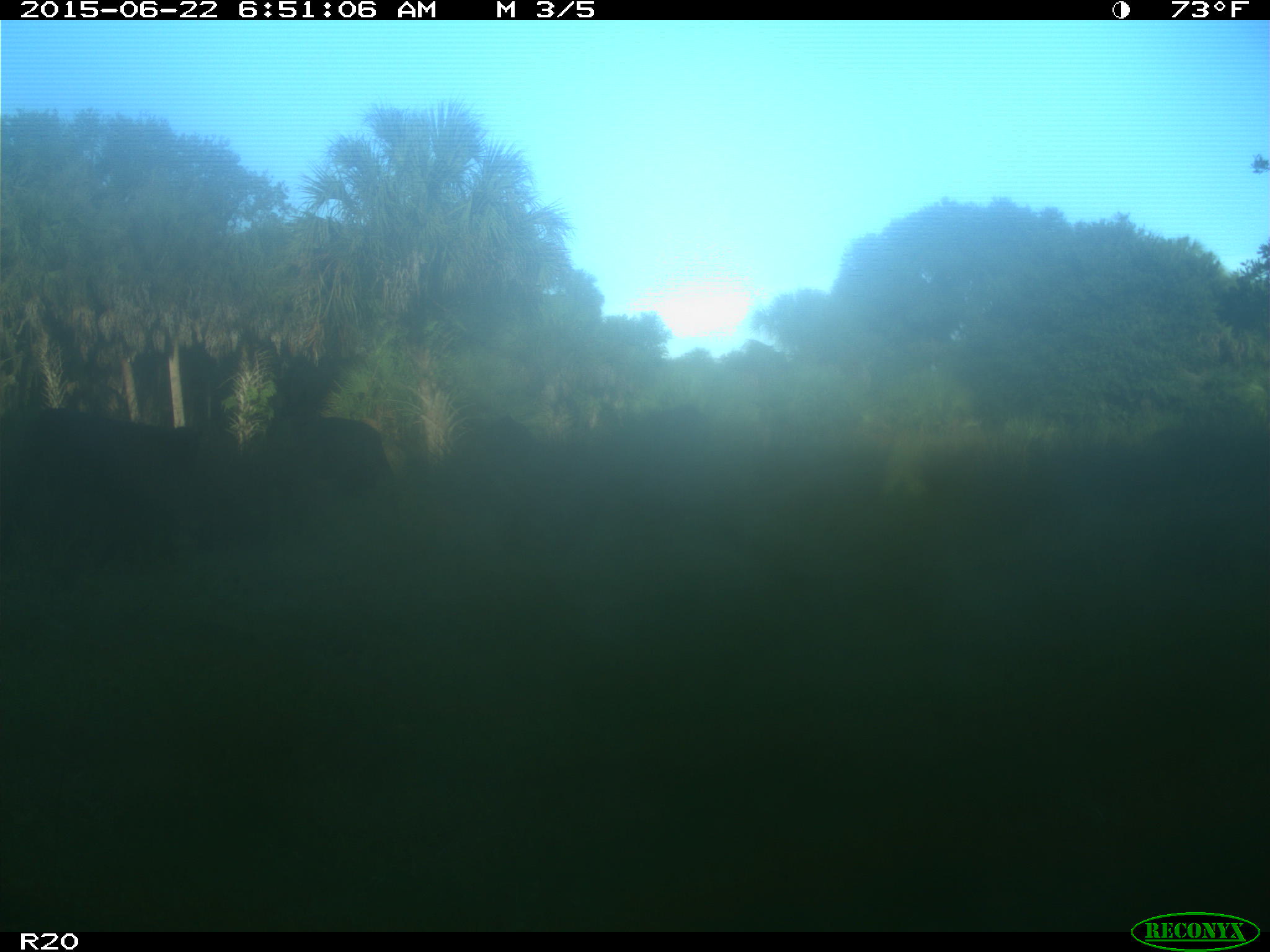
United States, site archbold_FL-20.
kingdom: Animalia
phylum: Chordata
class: Mammalia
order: Artiodactyla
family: Bovidae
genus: Bos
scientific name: Bos taurus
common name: domestic cow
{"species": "Bos taurus (domestic cow)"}